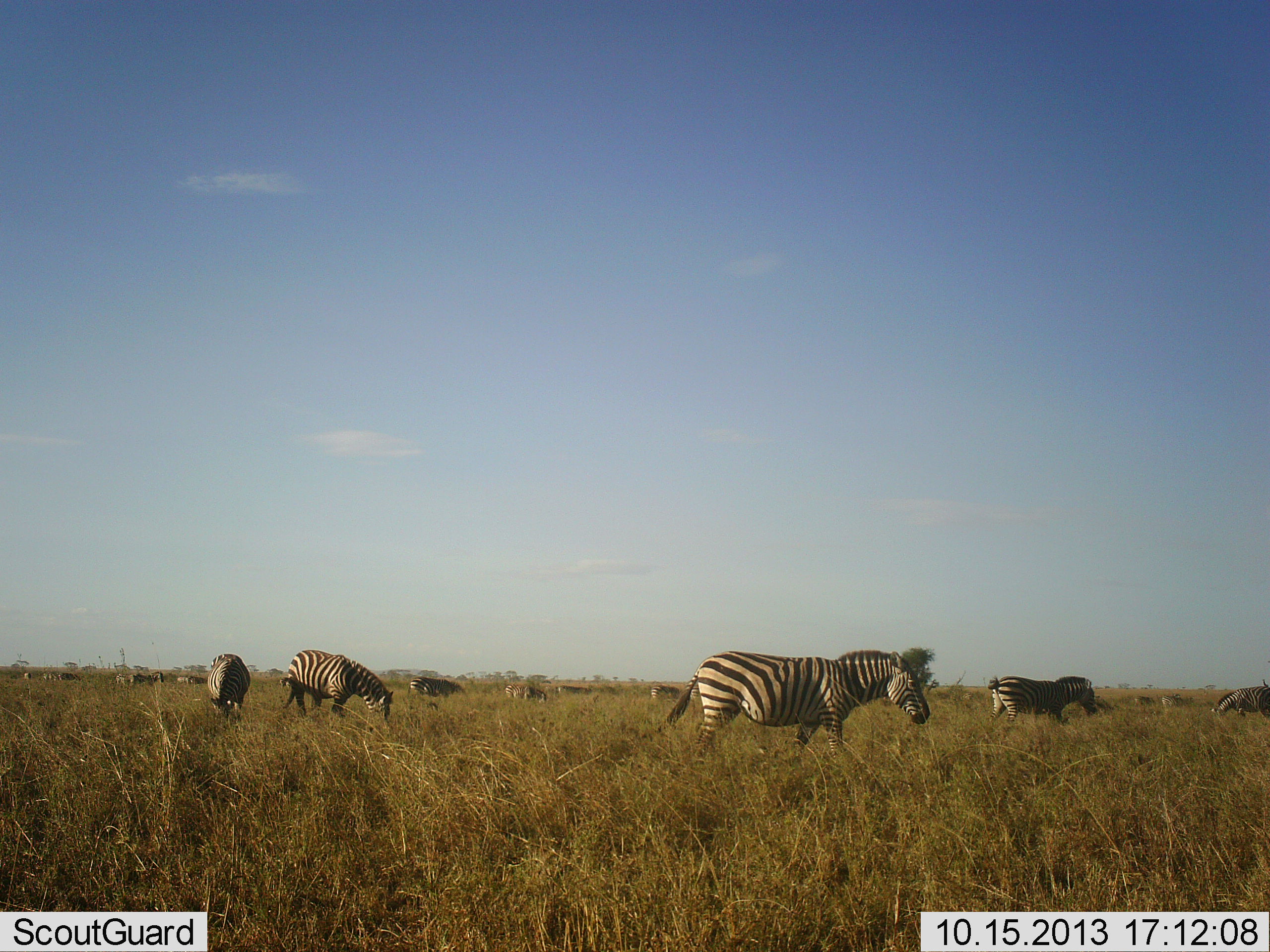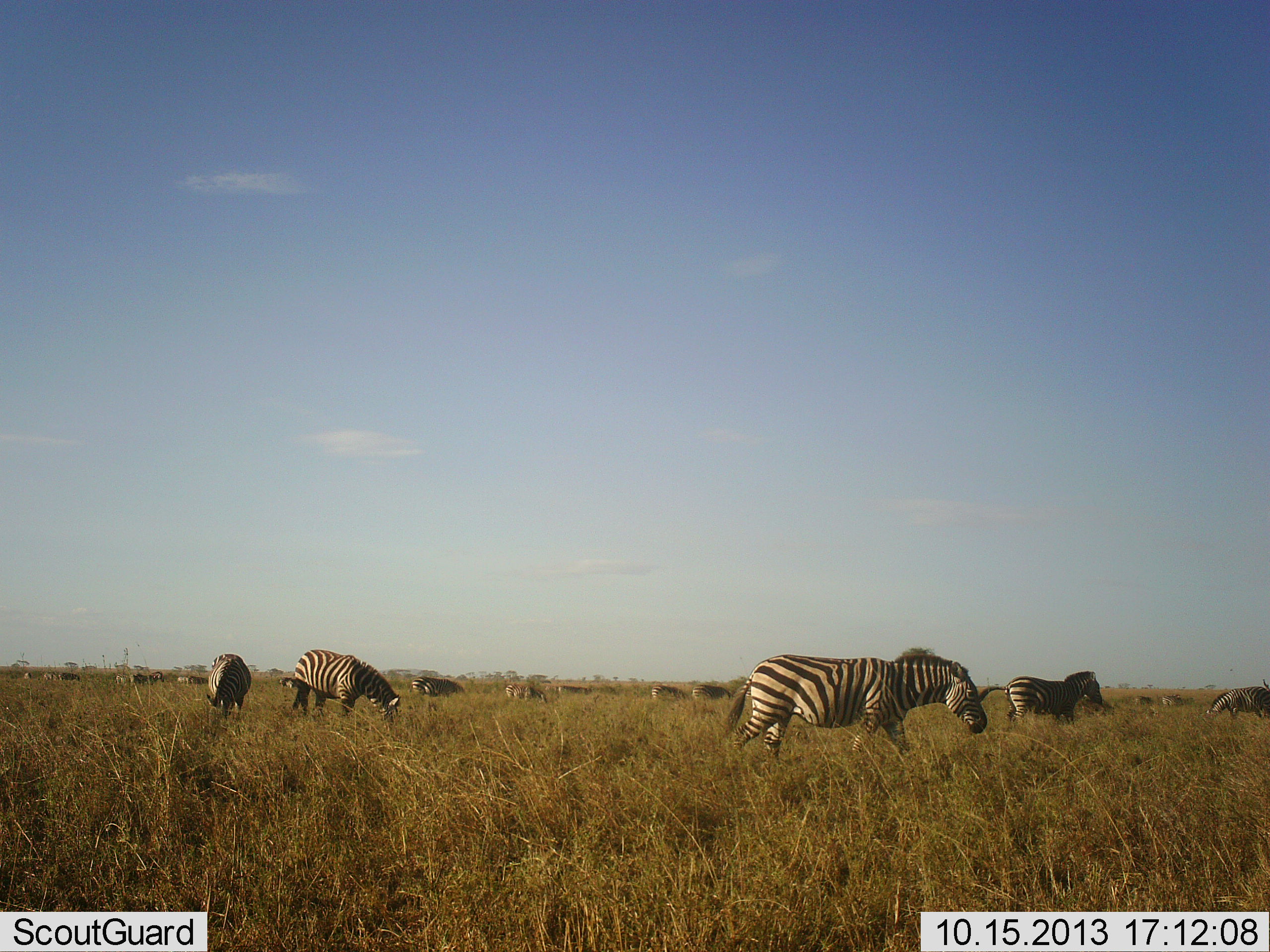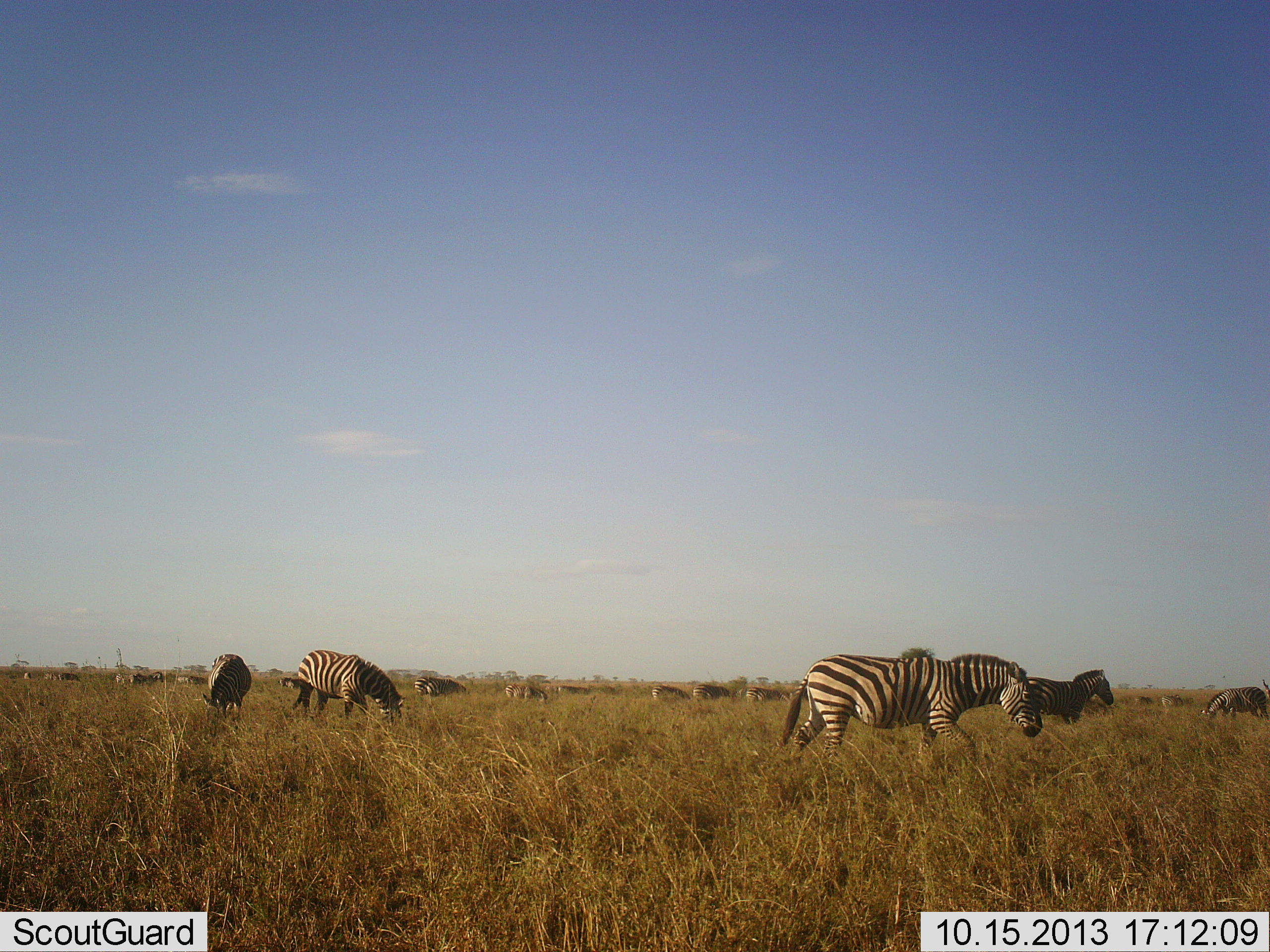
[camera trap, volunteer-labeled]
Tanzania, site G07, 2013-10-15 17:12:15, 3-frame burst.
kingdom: Animalia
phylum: Chordata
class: Mammalia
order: Perissodactyla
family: Equidae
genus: Equus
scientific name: Equus quagga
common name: plains zebra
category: zebra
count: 11-50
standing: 55%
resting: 0%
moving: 82%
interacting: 0%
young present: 0%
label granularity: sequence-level